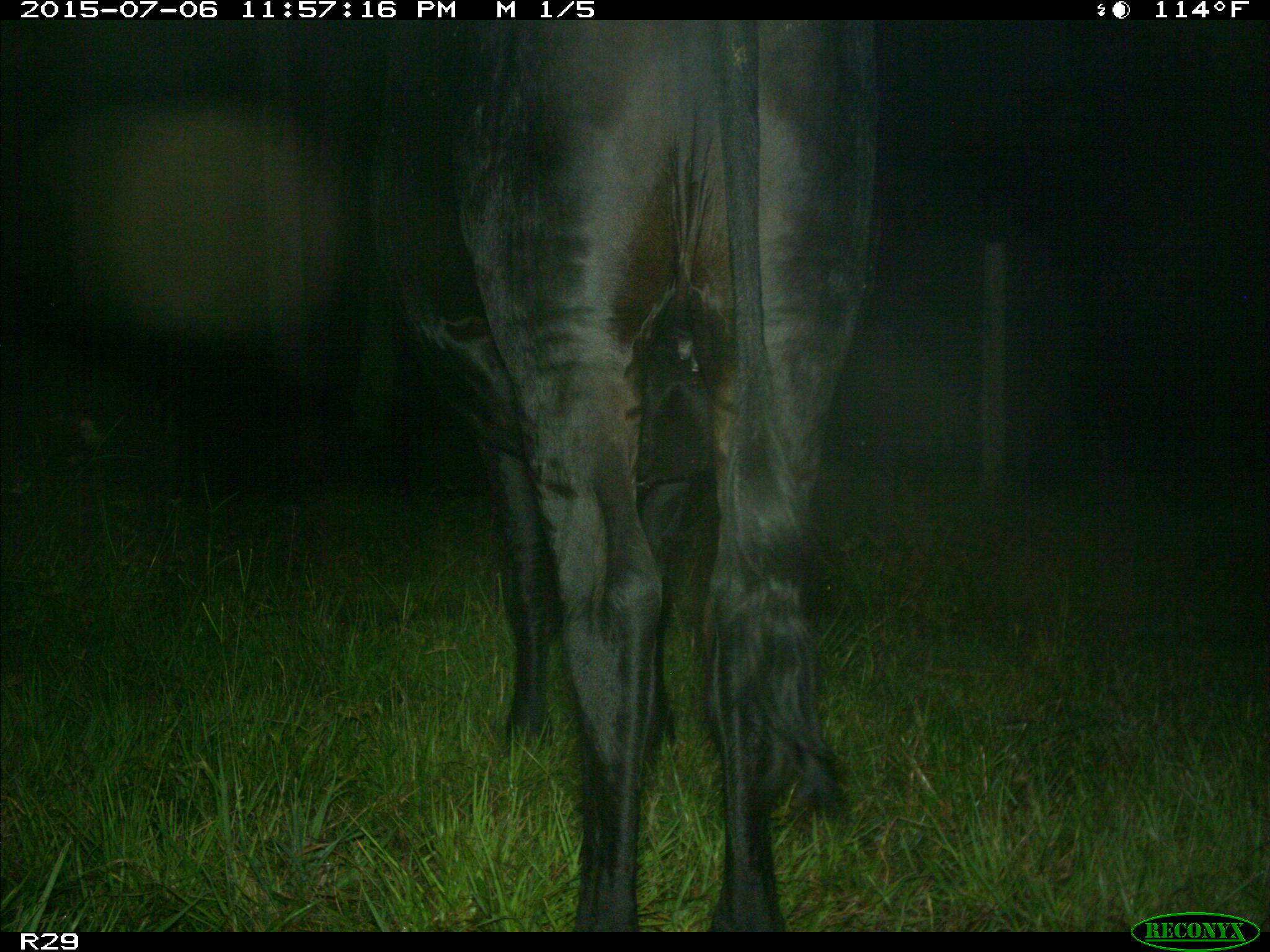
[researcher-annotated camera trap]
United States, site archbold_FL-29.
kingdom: Animalia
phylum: Chordata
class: Mammalia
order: Artiodactyla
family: Bovidae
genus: Bos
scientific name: Bos taurus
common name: domestic cow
Bos taurus (domestic cow).